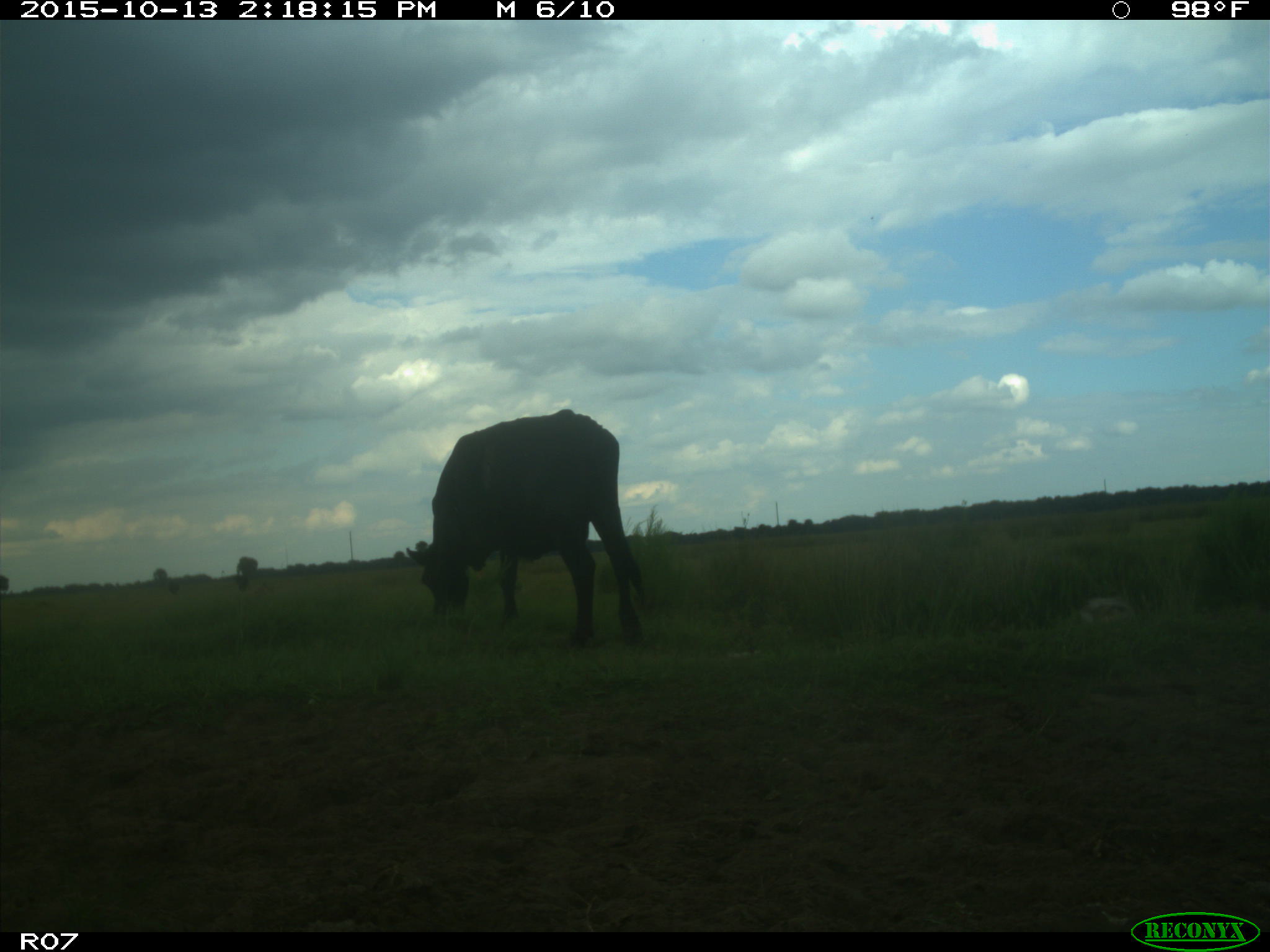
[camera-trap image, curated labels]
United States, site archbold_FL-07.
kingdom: Animalia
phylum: Chordata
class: Mammalia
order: Artiodactyla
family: Bovidae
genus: Bos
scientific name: Bos taurus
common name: domestic cow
Bos taurus (domestic cow).